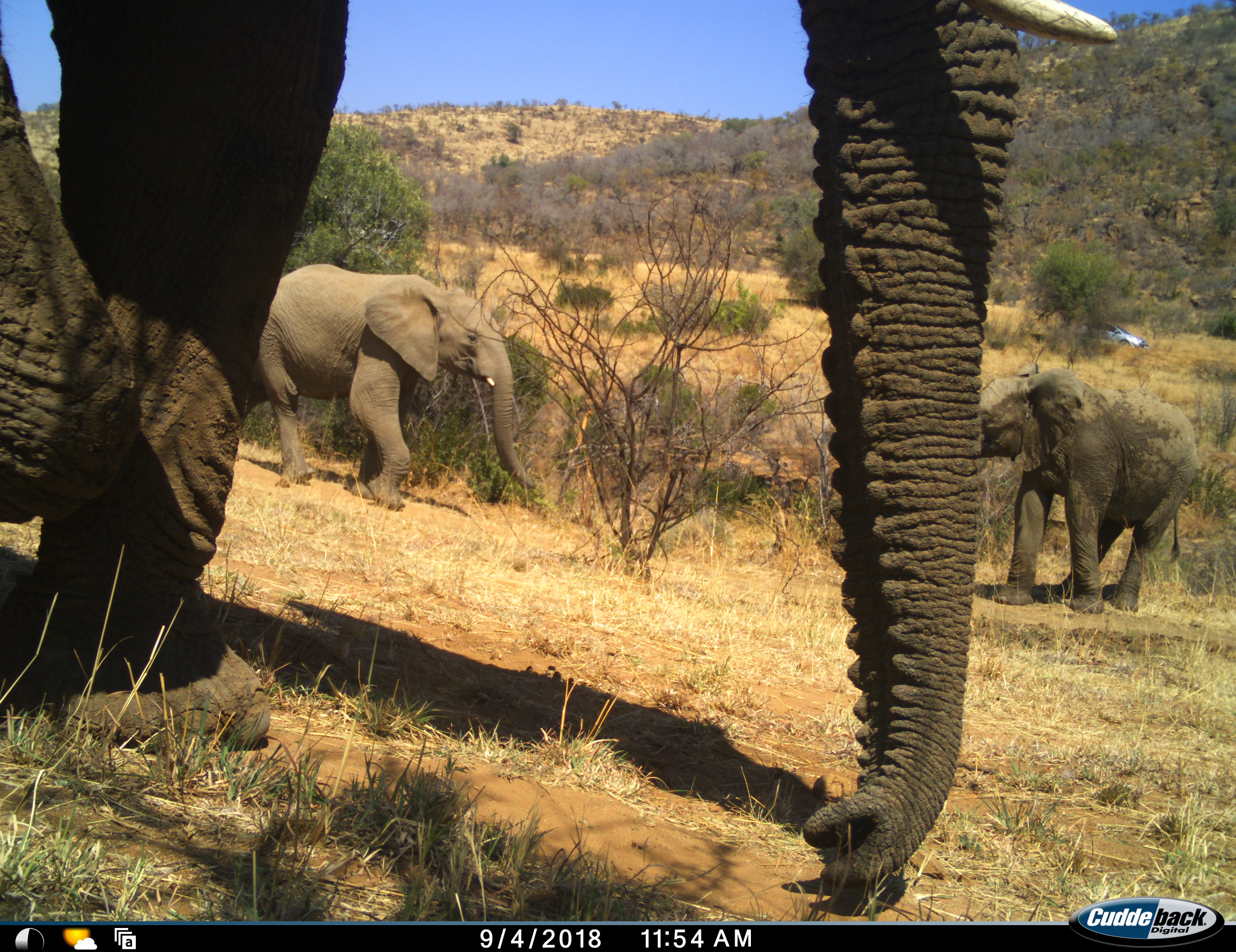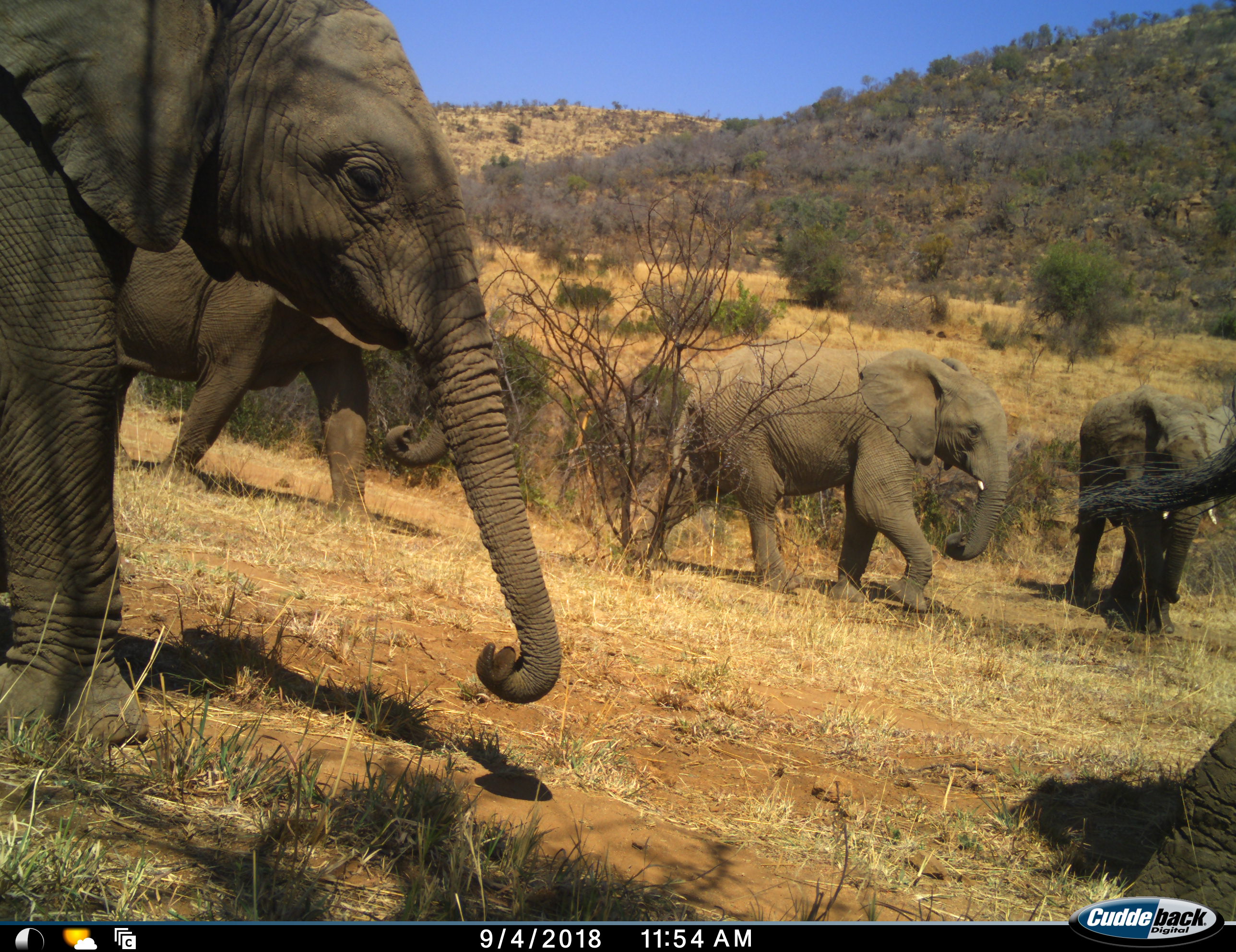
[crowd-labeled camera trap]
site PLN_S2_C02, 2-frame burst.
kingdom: Animalia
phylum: Chordata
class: Mammalia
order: Proboscidea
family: Elephantidae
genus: Loxodonta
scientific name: Loxodonta africana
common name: african bush elephant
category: elephant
Elephant (african bush elephant) (Loxodonta africana), count 5. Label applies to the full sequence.